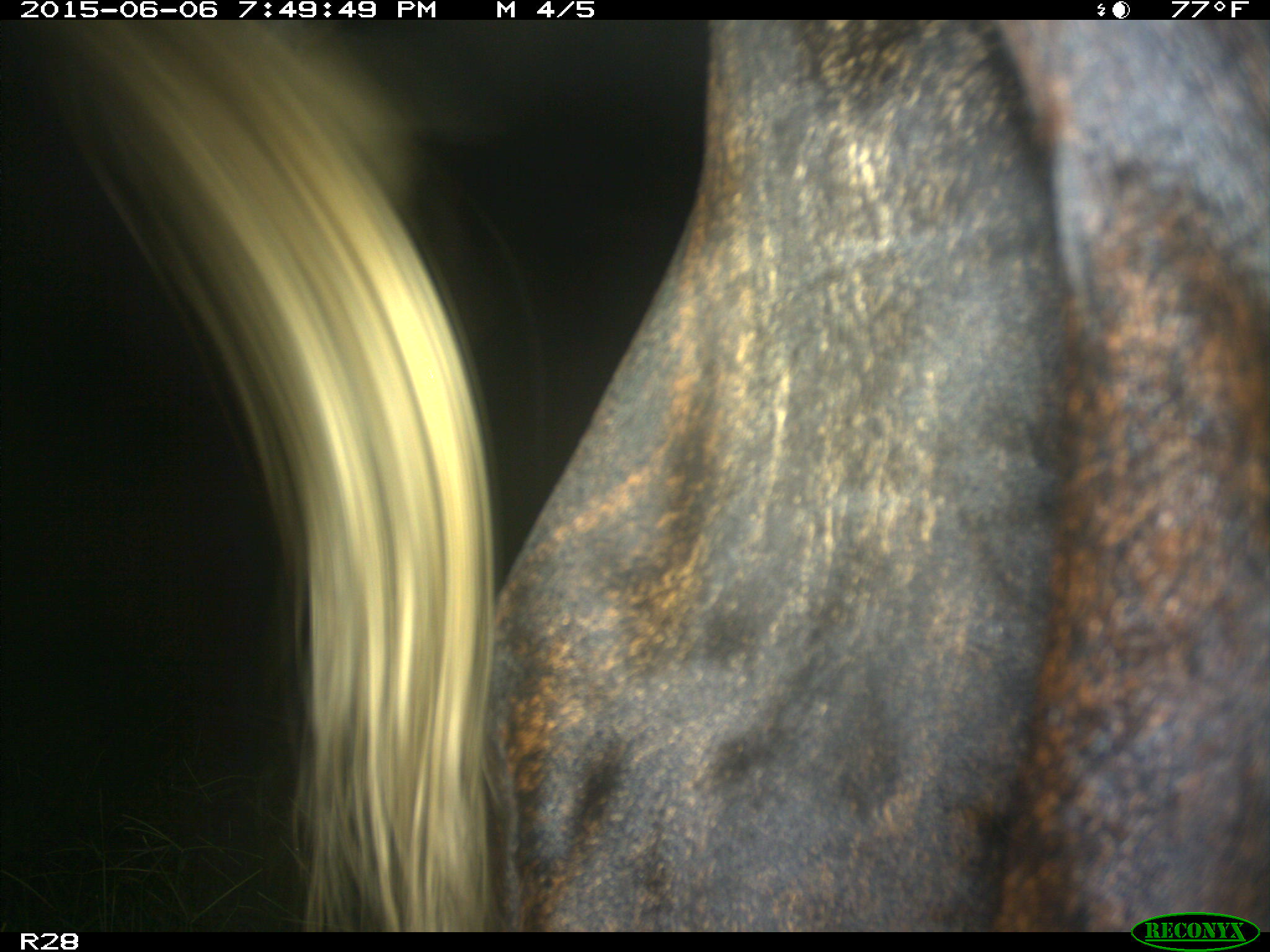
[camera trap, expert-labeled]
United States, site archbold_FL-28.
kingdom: Animalia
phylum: Chordata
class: Mammalia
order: Artiodactyla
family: Bovidae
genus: Bos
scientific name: Bos taurus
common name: domestic cow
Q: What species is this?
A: Bos taurus (domestic cow).